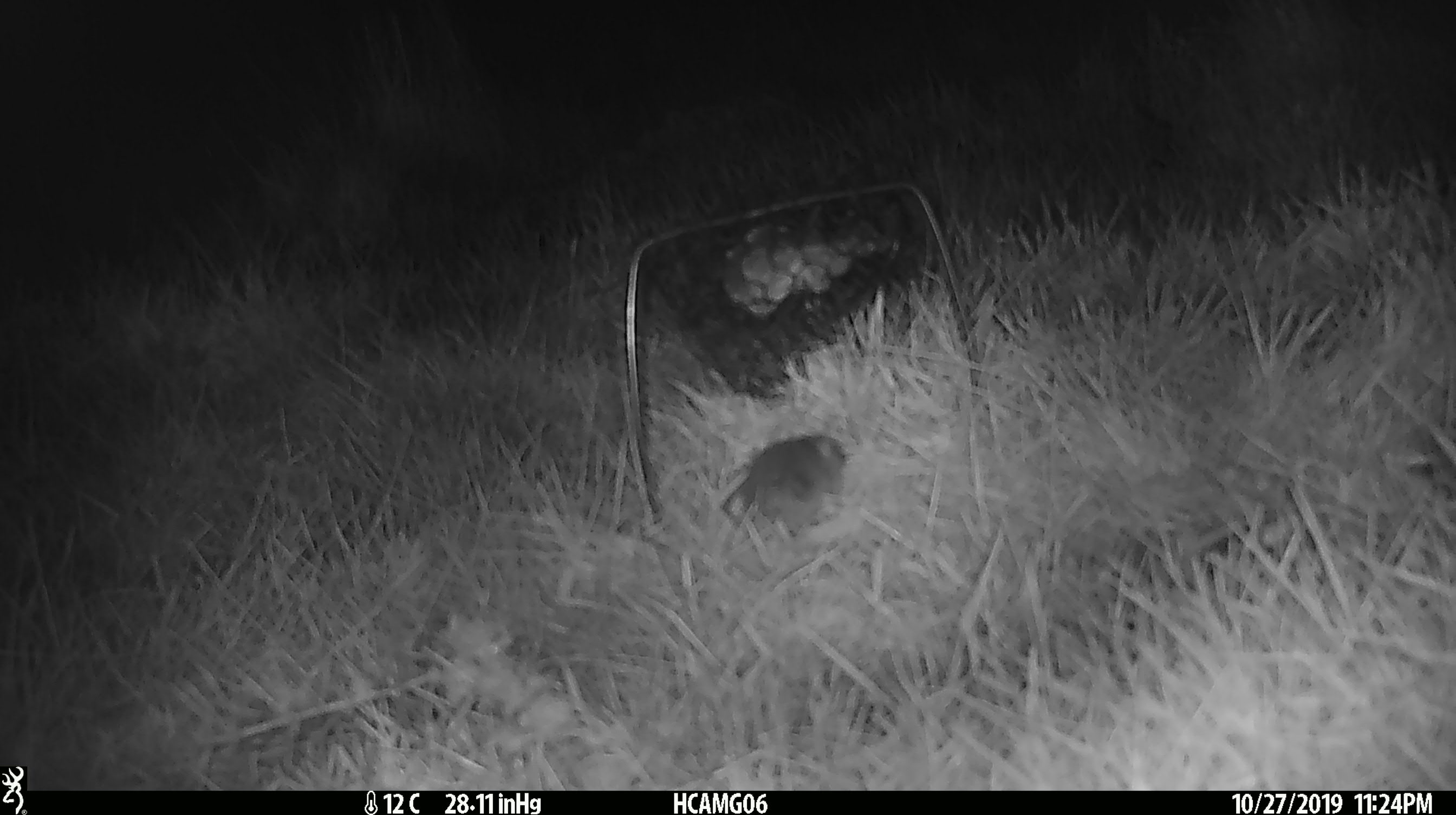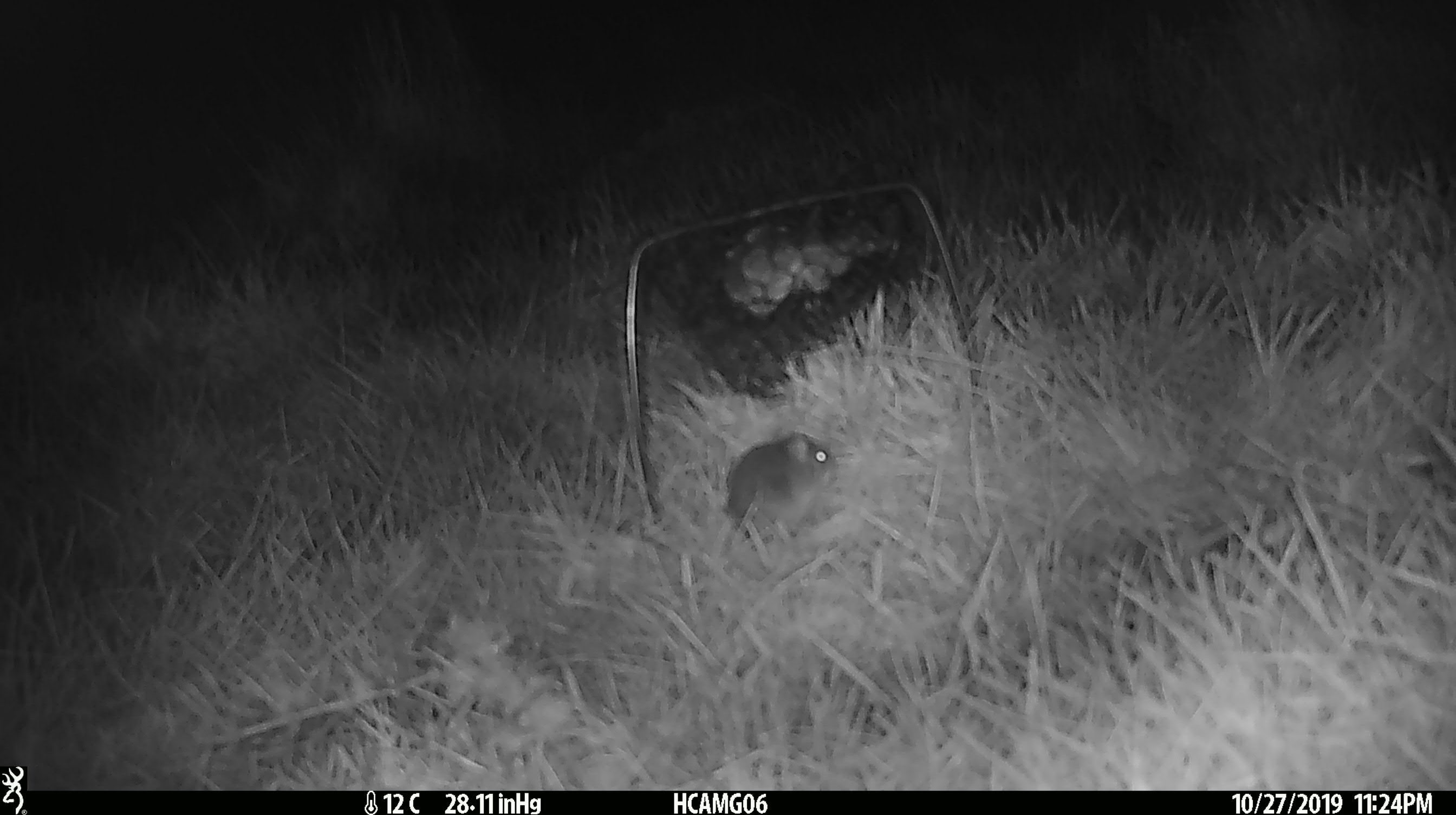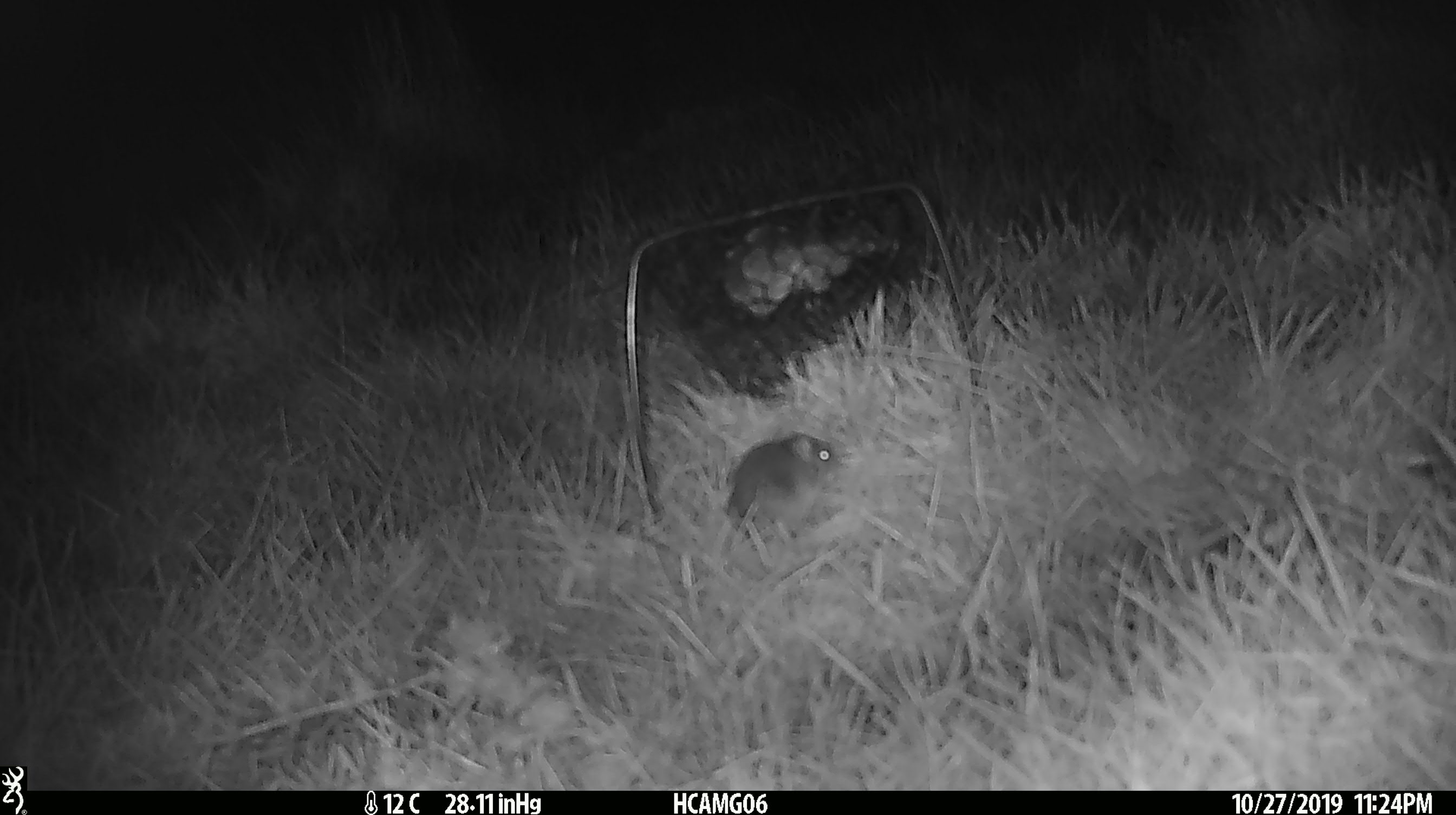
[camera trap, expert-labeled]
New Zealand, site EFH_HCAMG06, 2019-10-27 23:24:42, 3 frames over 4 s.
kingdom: Animalia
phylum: Chordata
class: Mammalia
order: Rodentia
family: Muridae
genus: Mus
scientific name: Mus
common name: mouse